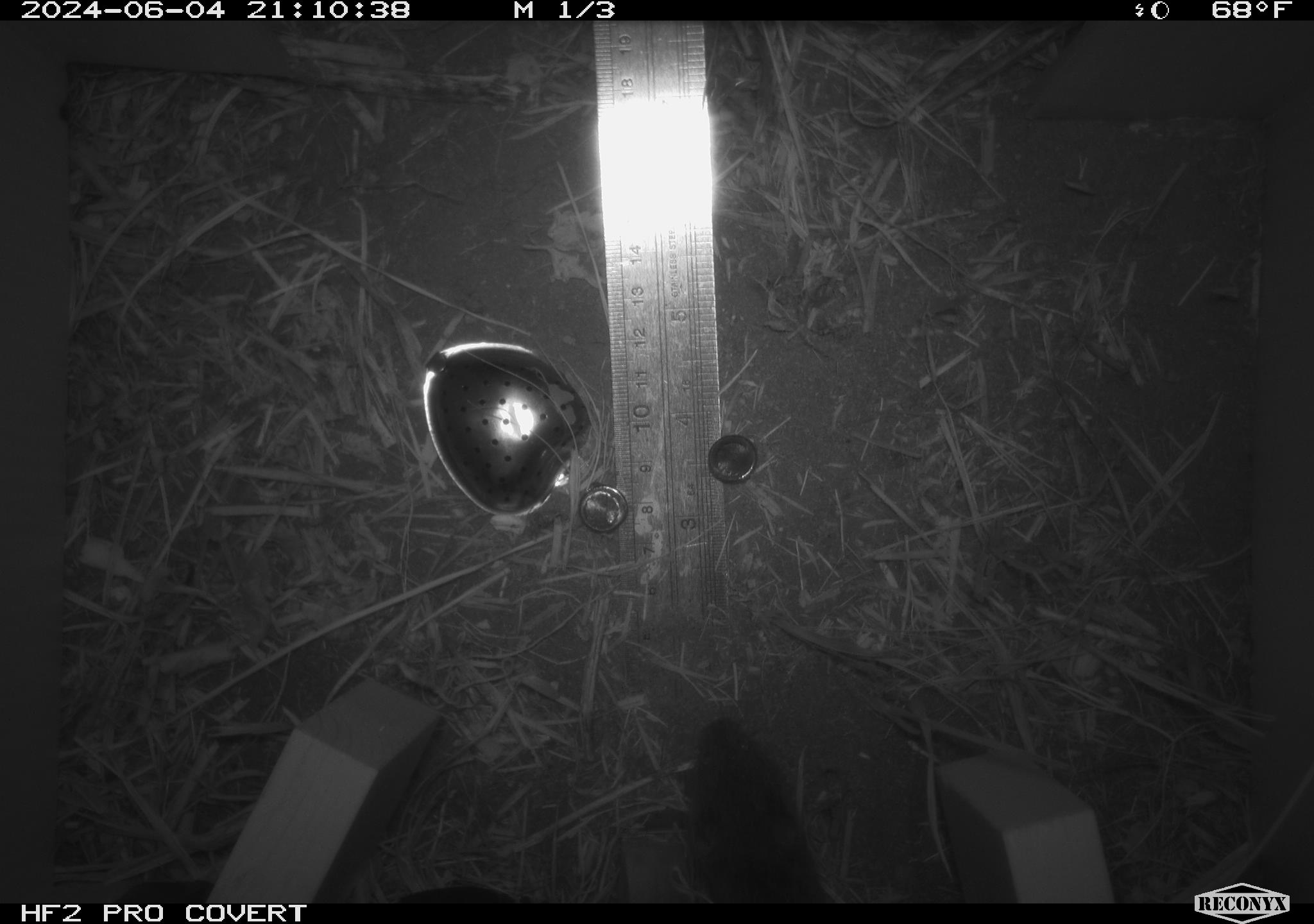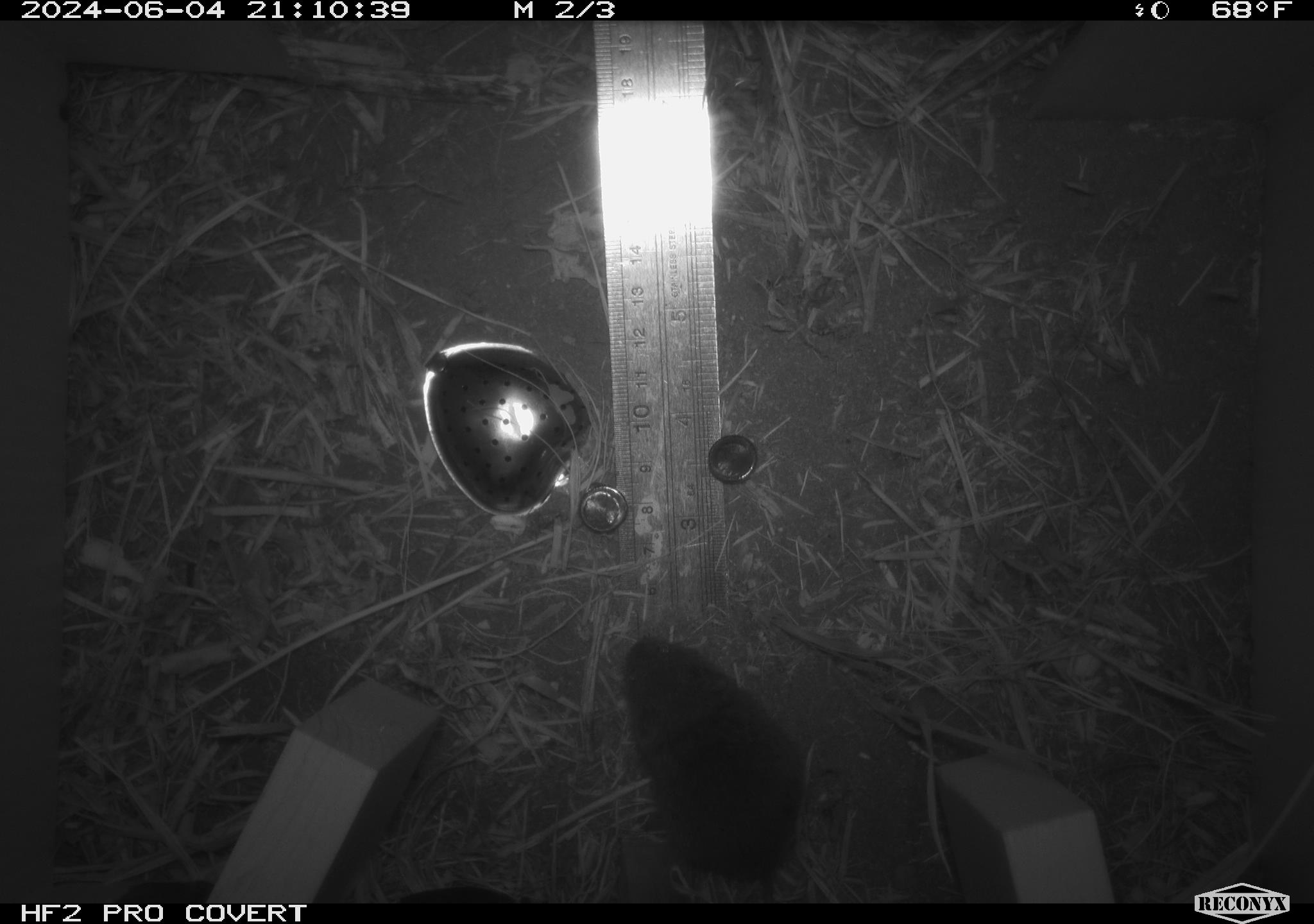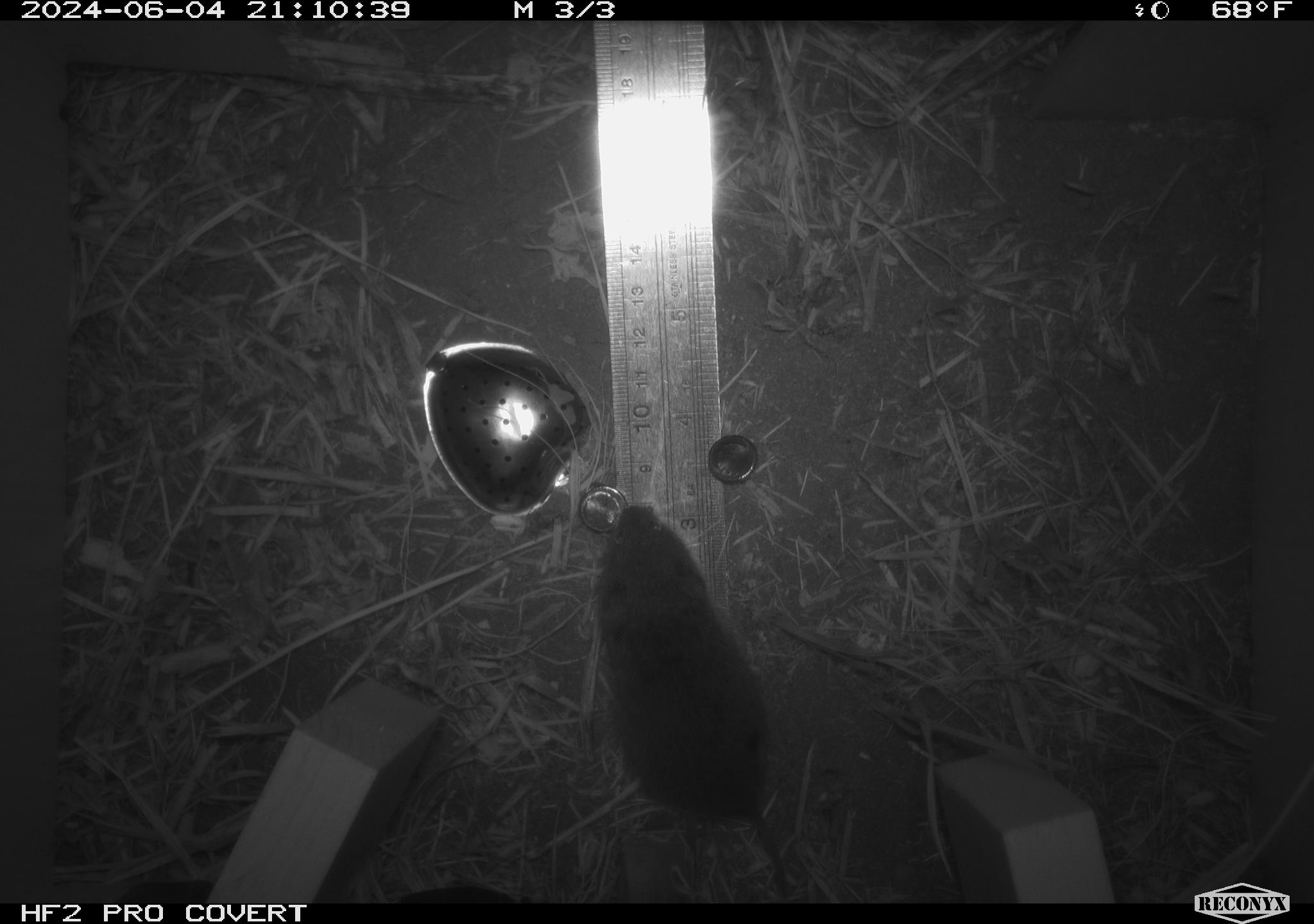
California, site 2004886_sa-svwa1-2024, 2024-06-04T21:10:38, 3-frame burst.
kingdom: Animalia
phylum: Chordata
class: Mammalia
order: Rodentia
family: Cricetidae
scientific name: Arvicolinae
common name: voles, lemmings, and muskrats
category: arvicolinae subfamily